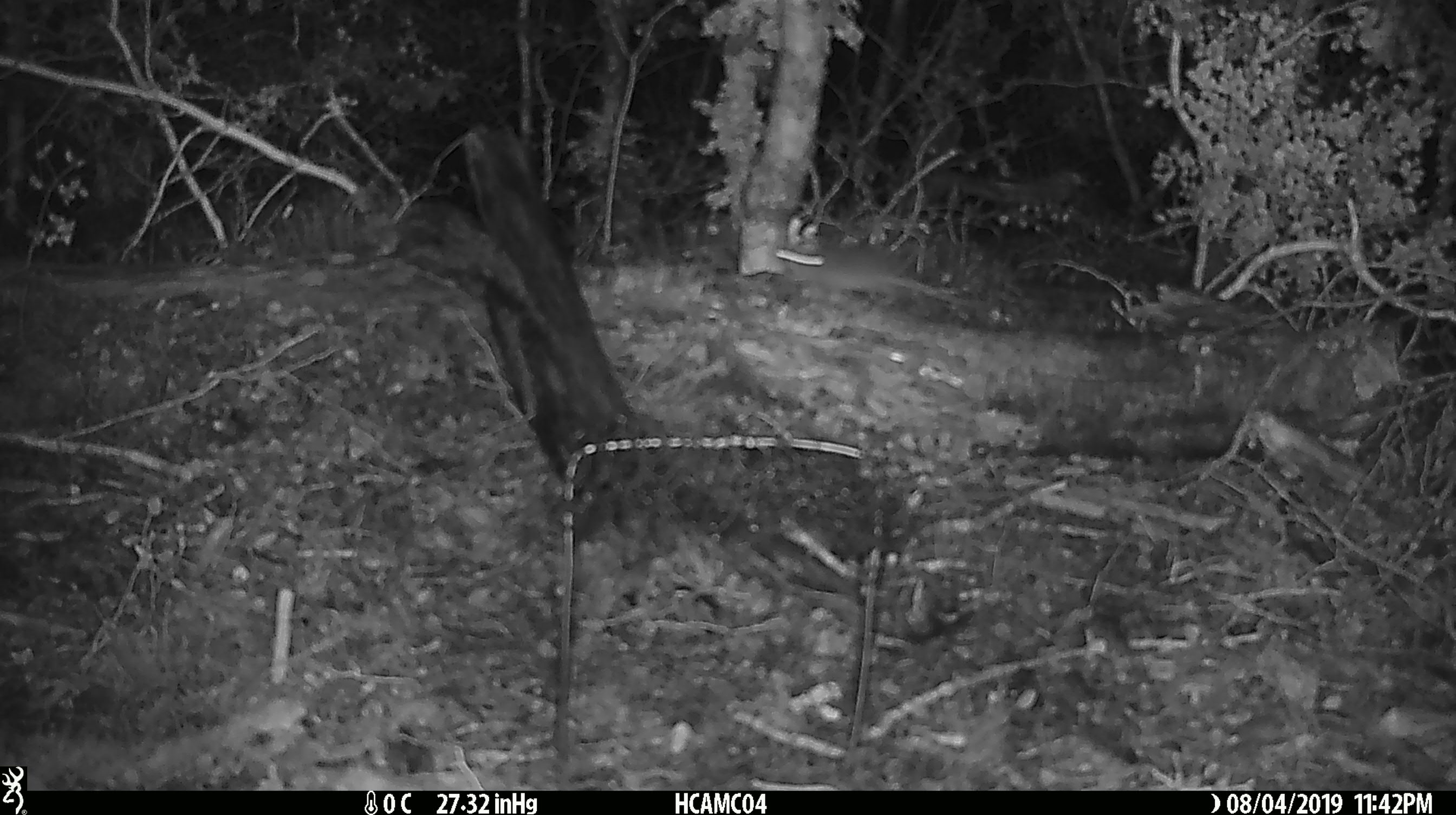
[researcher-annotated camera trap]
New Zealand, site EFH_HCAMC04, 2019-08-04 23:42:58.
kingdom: Animalia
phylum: Chordata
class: Mammalia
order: Rodentia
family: Muridae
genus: Mus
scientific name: Mus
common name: mouse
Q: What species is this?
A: Mouse (Mus).